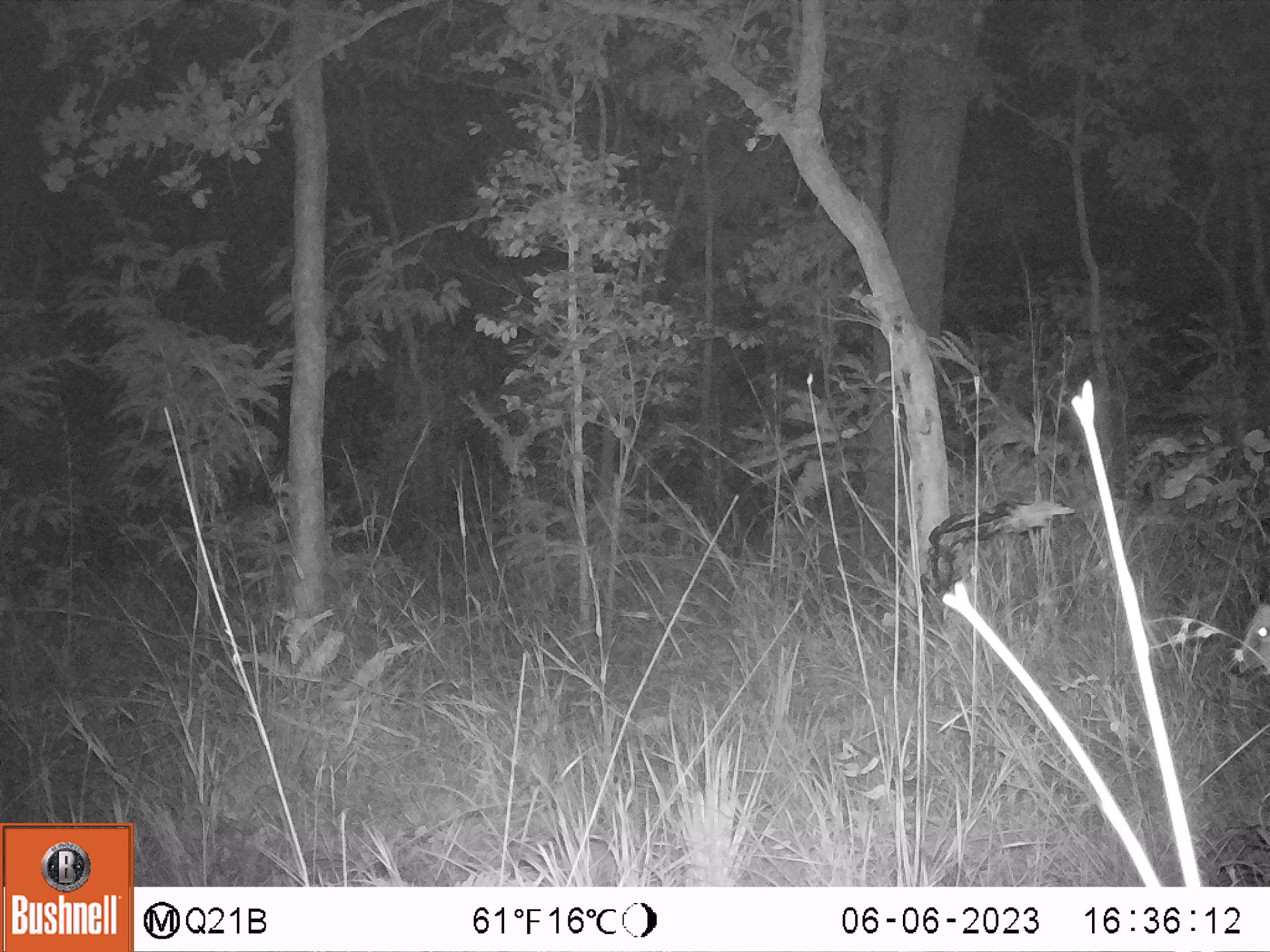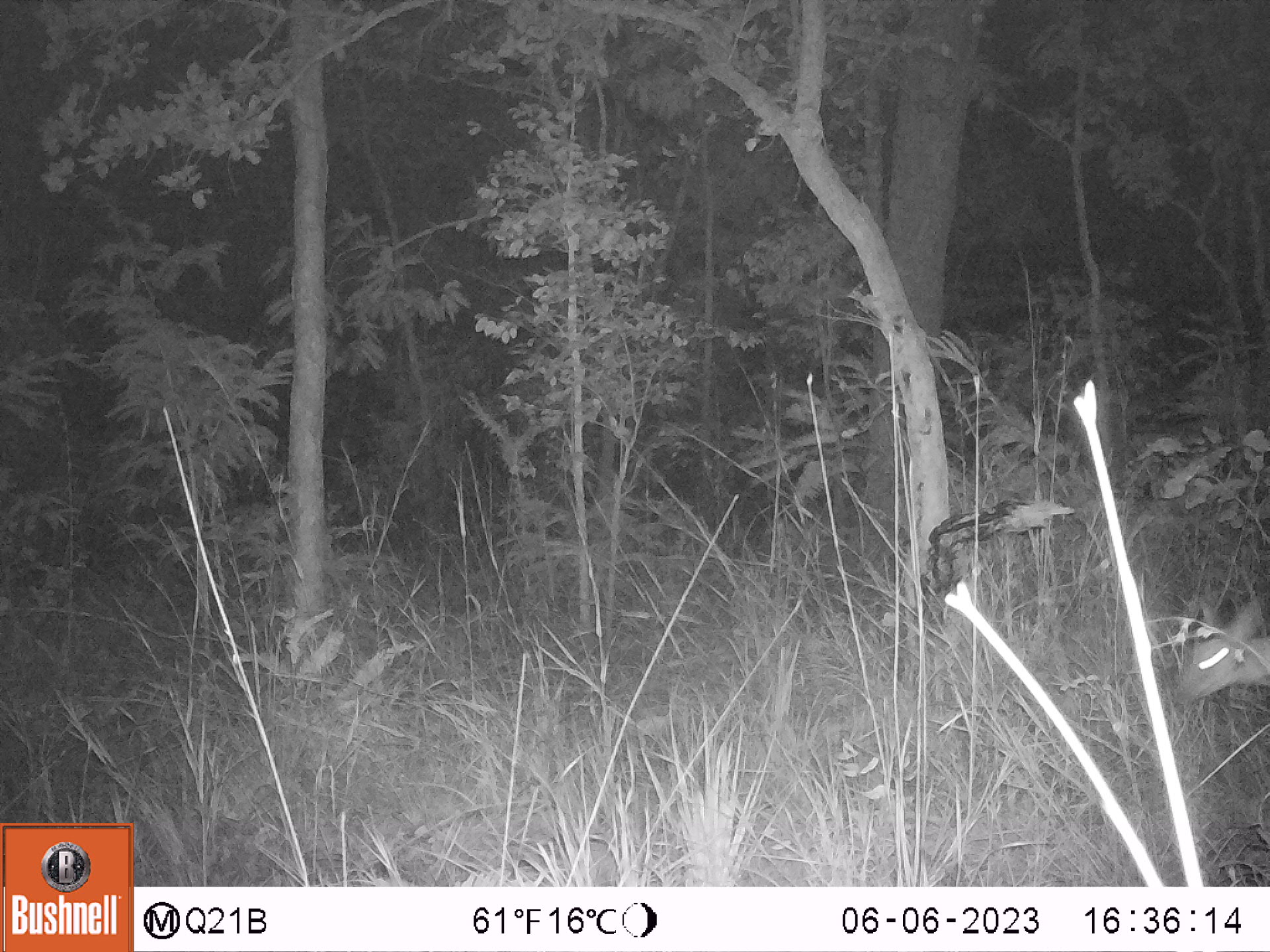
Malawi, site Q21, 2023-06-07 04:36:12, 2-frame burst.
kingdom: Animalia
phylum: Chordata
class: Mammalia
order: Artiodactyla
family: Bovidae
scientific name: Antilopinae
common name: small antelope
Small antelope (Antilopinae), count 1.